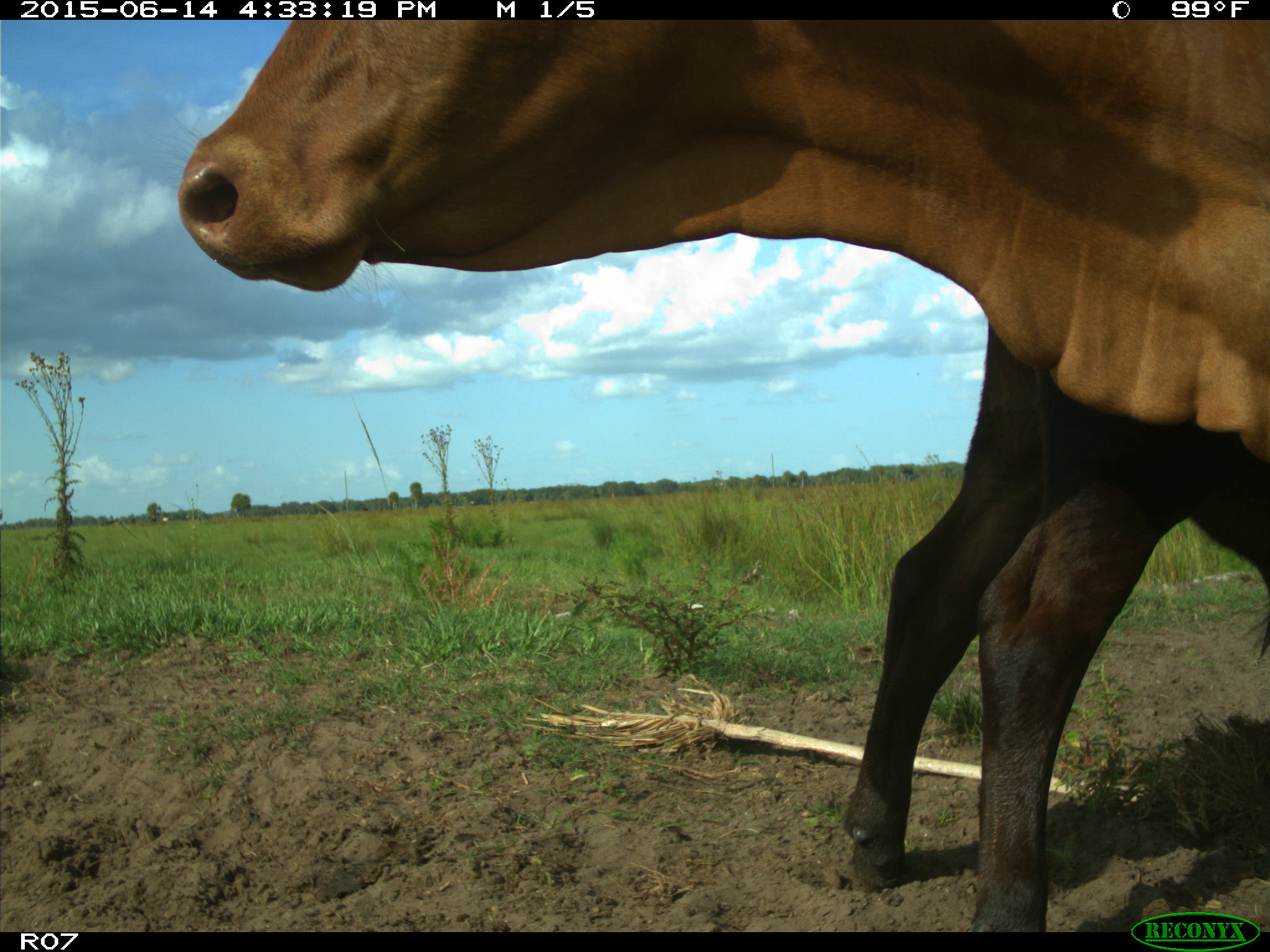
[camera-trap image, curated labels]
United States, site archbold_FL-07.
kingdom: Animalia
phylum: Chordata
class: Mammalia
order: Artiodactyla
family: Bovidae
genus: Bos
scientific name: Bos taurus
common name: domestic cow